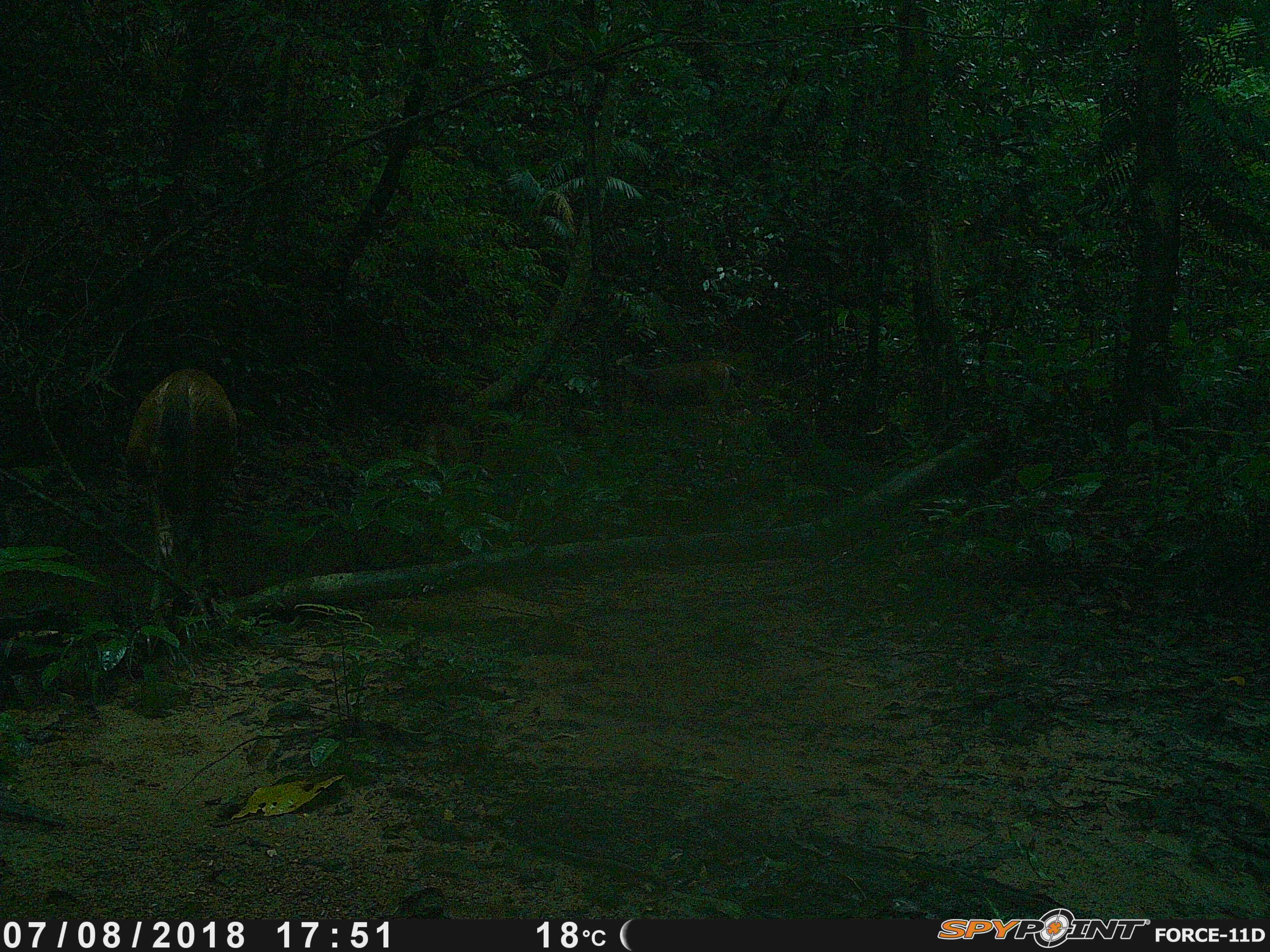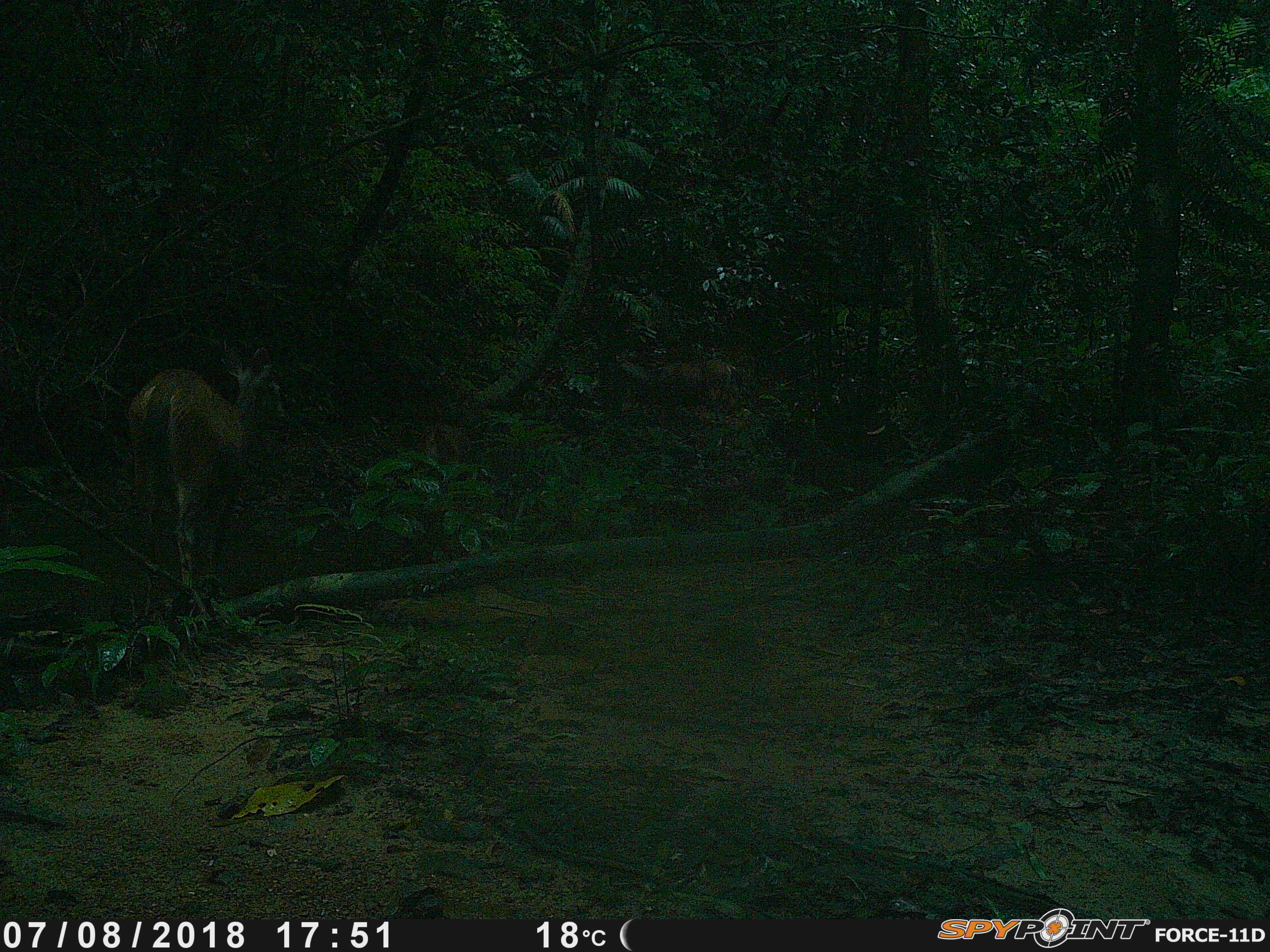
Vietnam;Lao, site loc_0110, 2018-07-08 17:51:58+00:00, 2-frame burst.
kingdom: Animalia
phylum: Chordata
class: Mammalia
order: Artiodactyla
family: Cervidae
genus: Rusa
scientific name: Rusa unicolor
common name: sambar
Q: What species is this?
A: Sambar (Rusa unicolor).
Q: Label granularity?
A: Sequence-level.